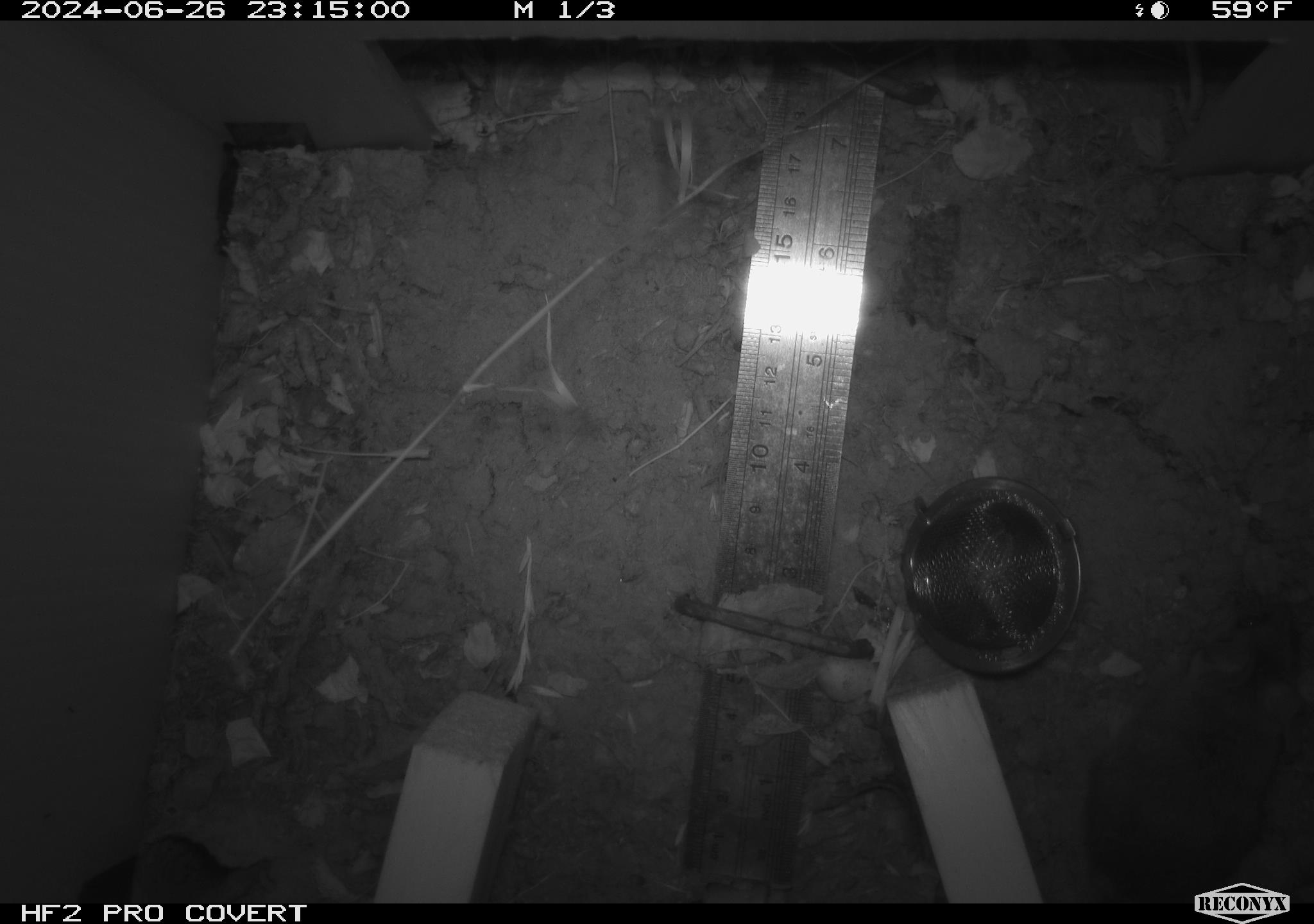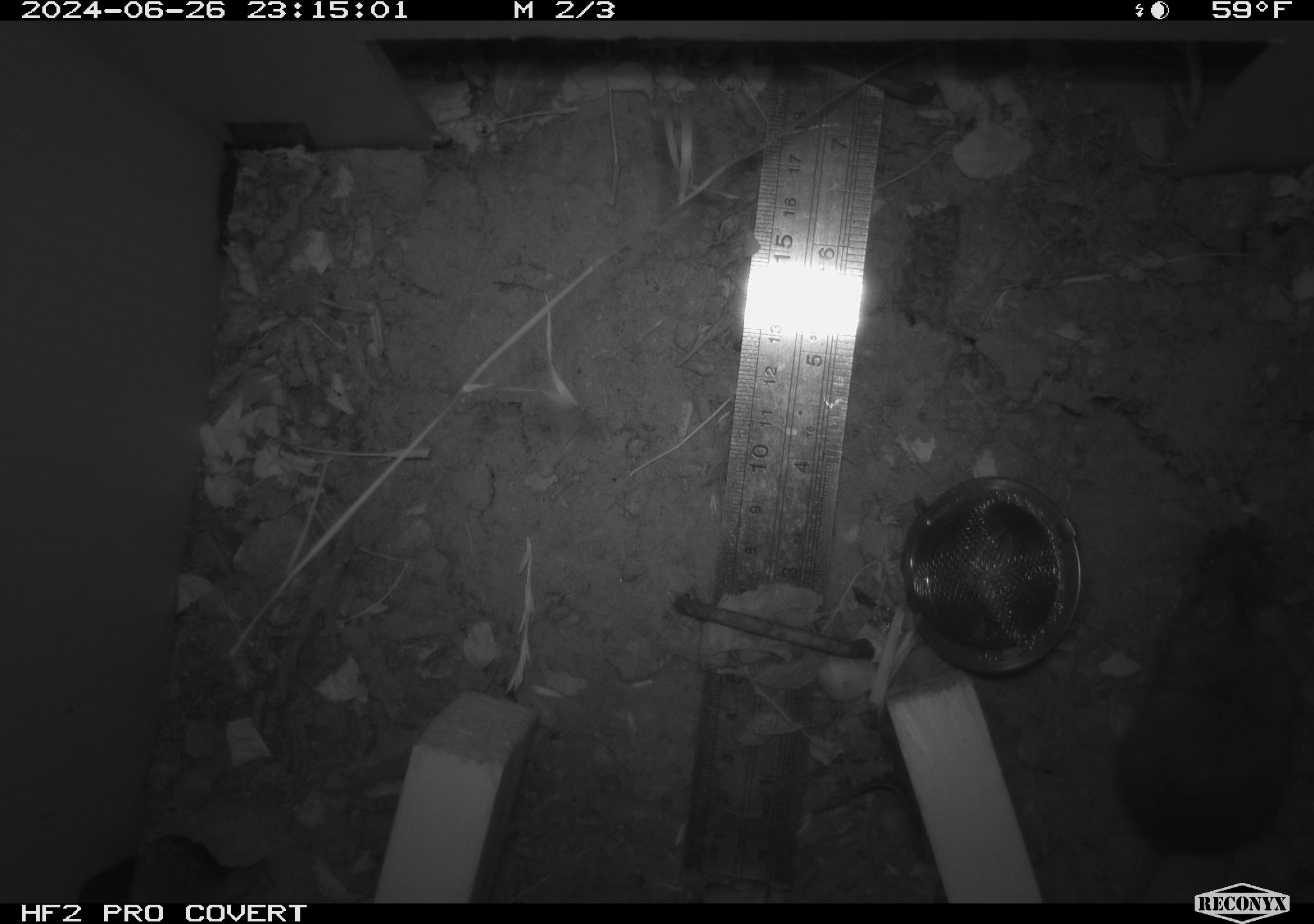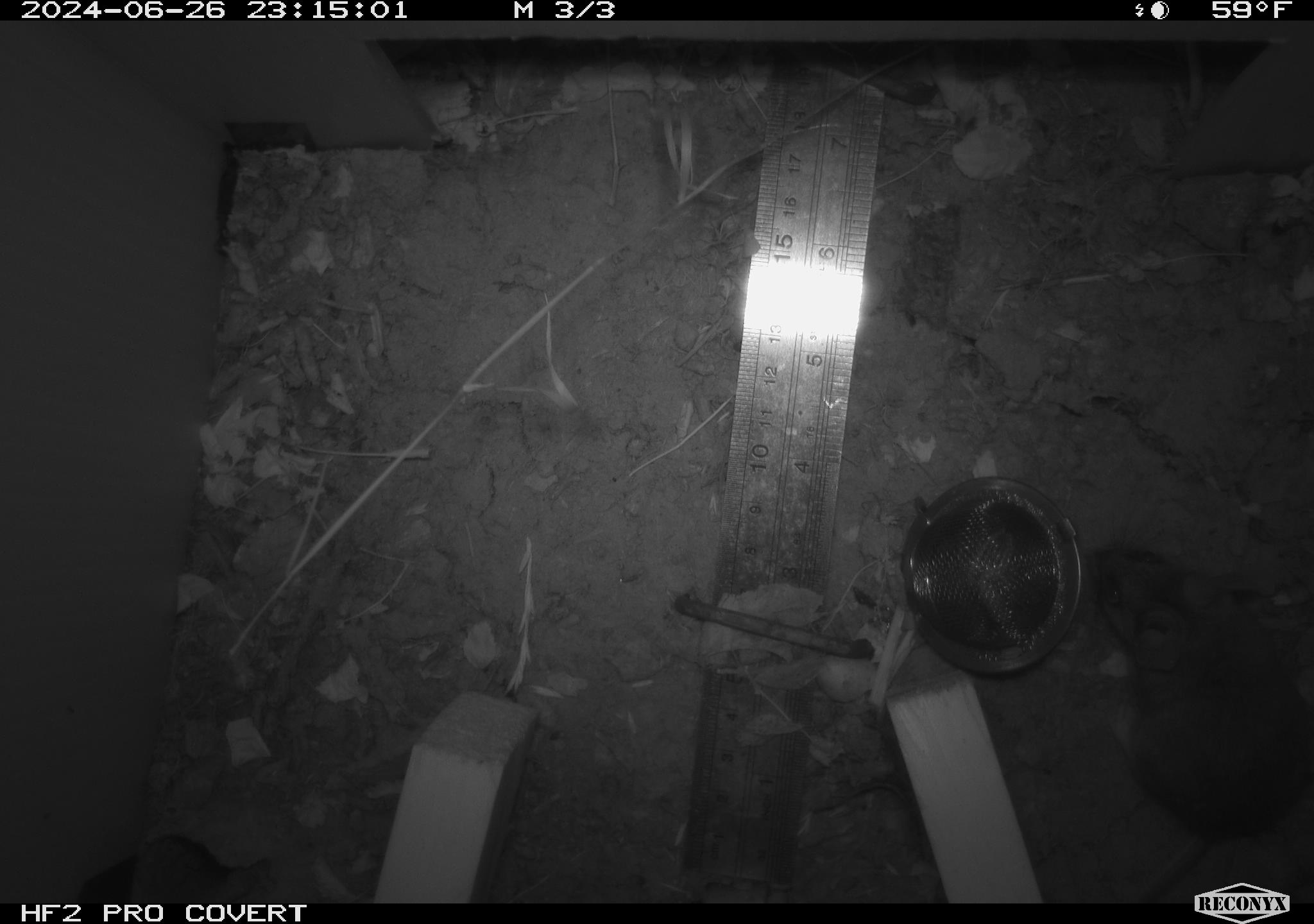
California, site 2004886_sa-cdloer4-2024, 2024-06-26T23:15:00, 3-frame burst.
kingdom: Animalia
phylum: Chordata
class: Mammalia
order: Rodentia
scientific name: Rodentia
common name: rodent